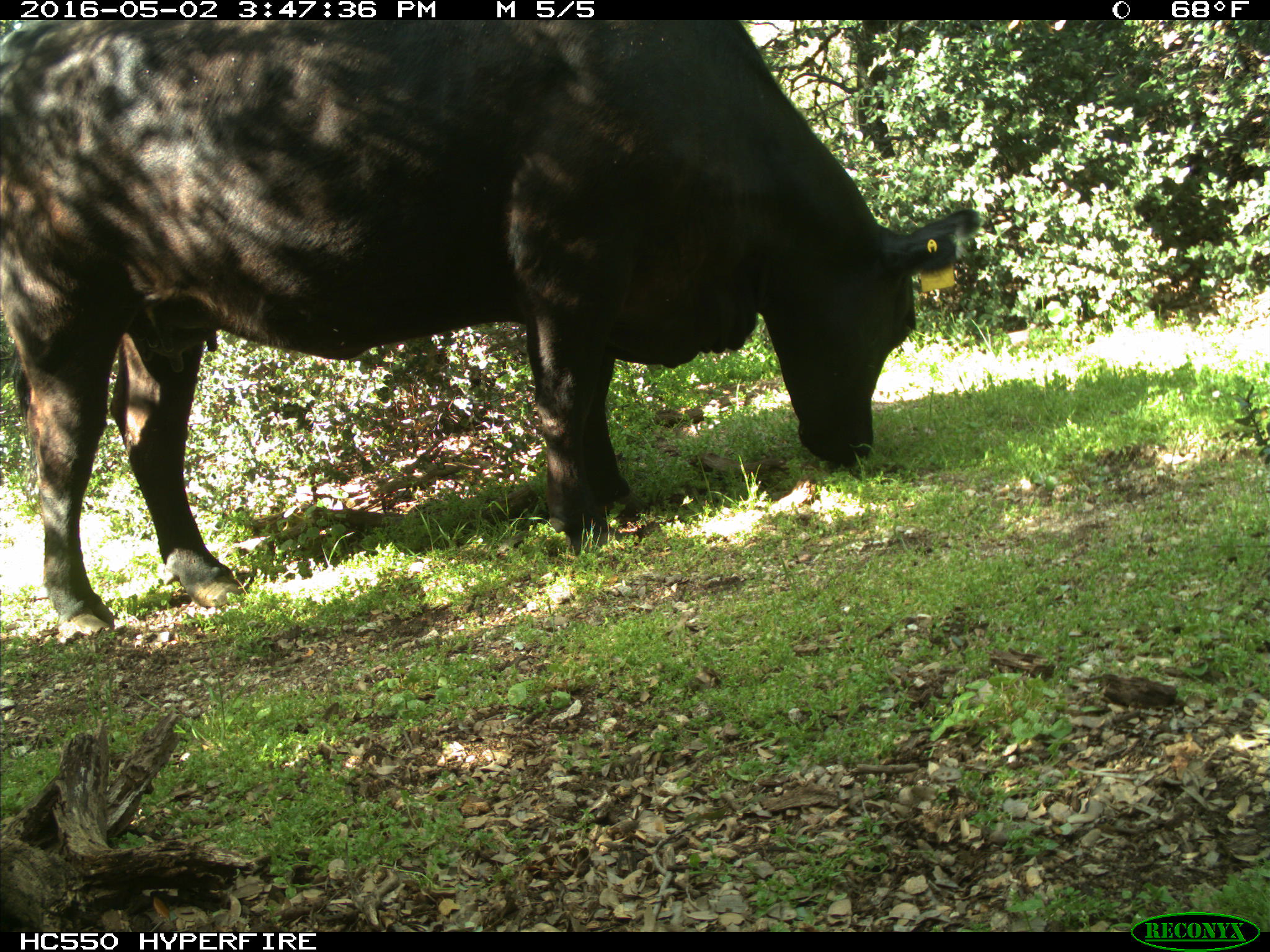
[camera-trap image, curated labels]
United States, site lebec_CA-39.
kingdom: Animalia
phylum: Chordata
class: Mammalia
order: Artiodactyla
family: Bovidae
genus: Bos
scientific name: Bos taurus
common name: domestic cow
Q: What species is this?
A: Bos taurus (domestic cow).